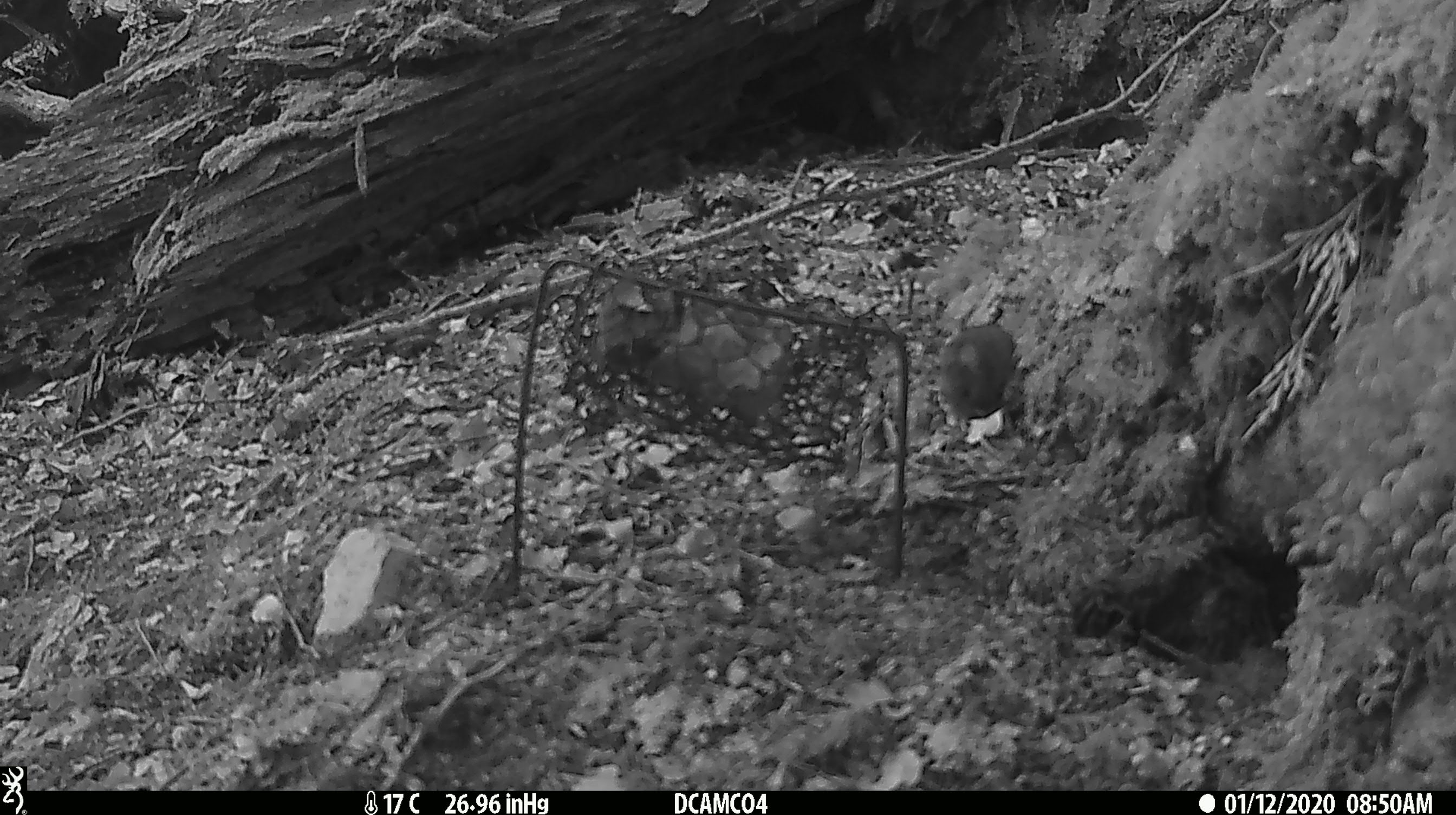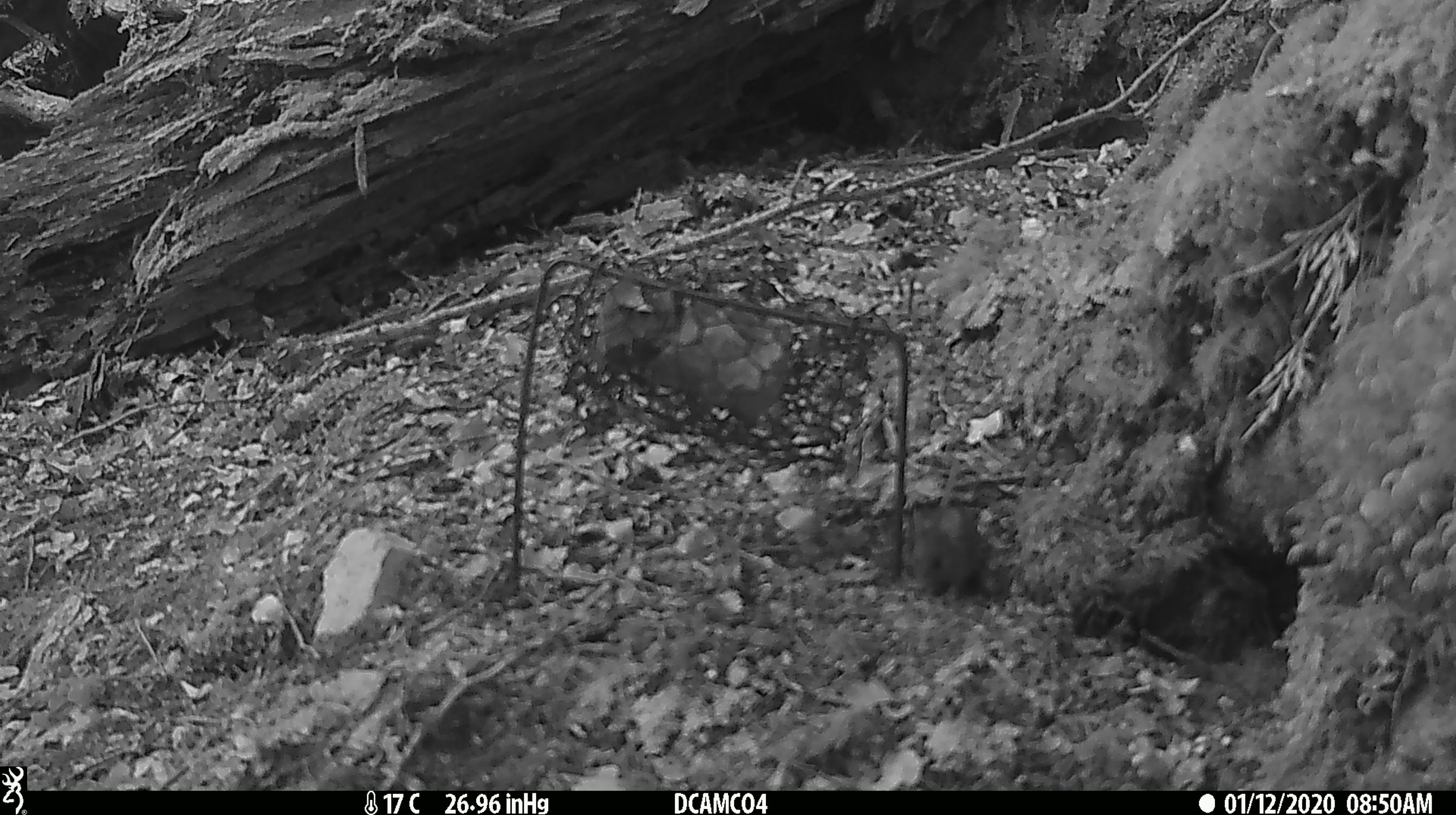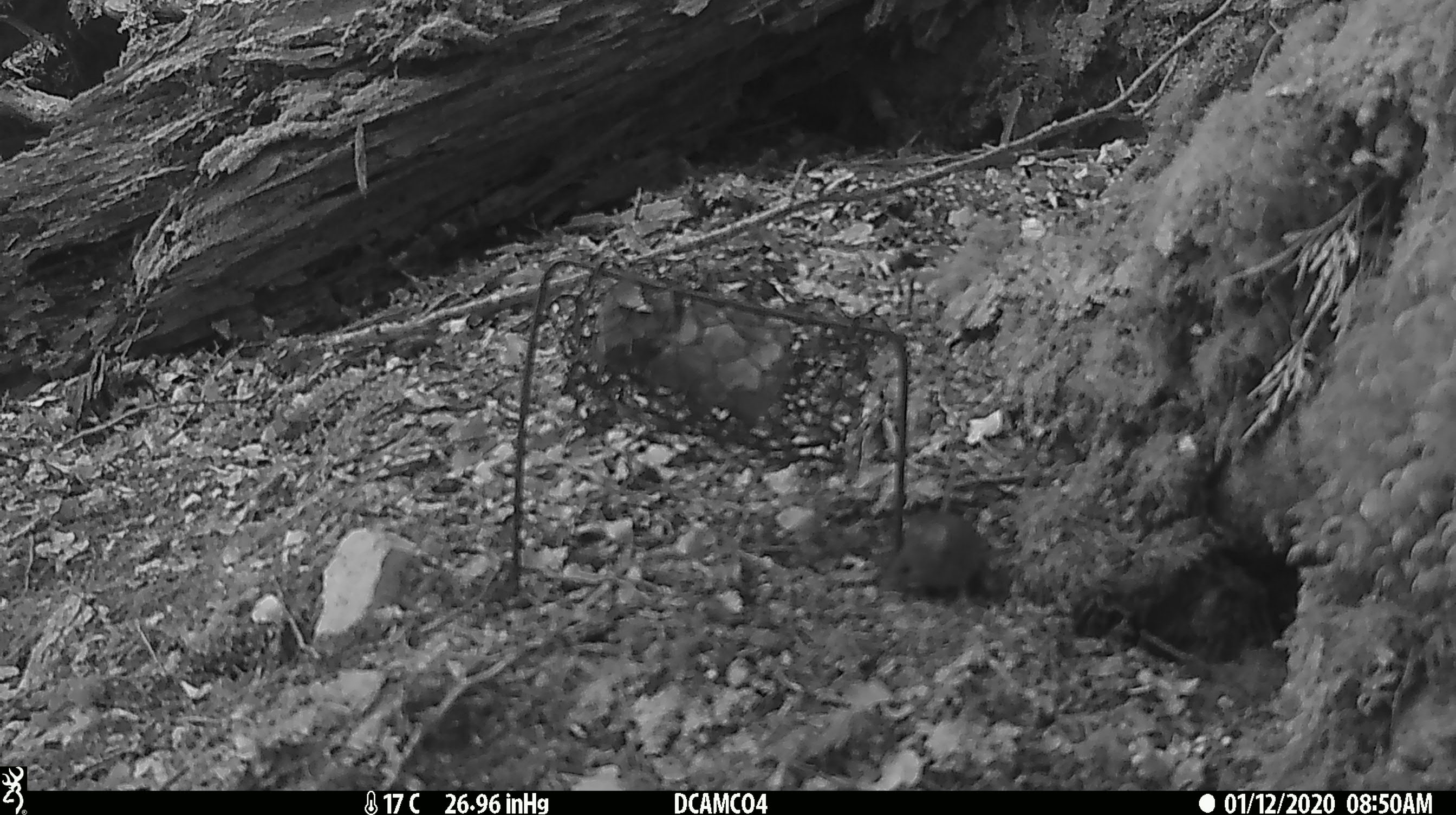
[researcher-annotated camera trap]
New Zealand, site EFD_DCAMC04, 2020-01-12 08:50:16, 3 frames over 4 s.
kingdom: Animalia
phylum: Chordata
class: Mammalia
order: Rodentia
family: Muridae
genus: Mus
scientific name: Mus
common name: mouse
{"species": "mouse (Mus)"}